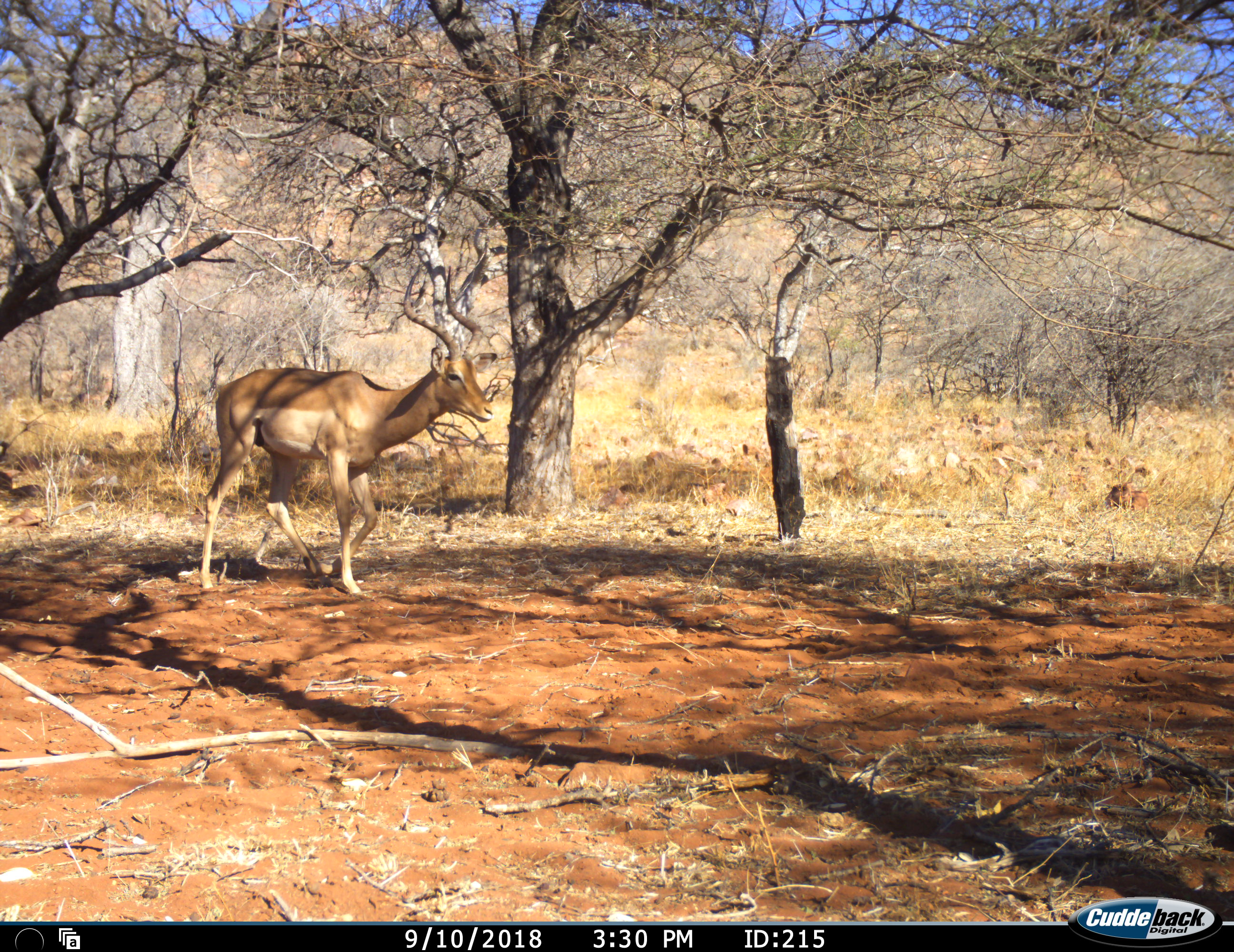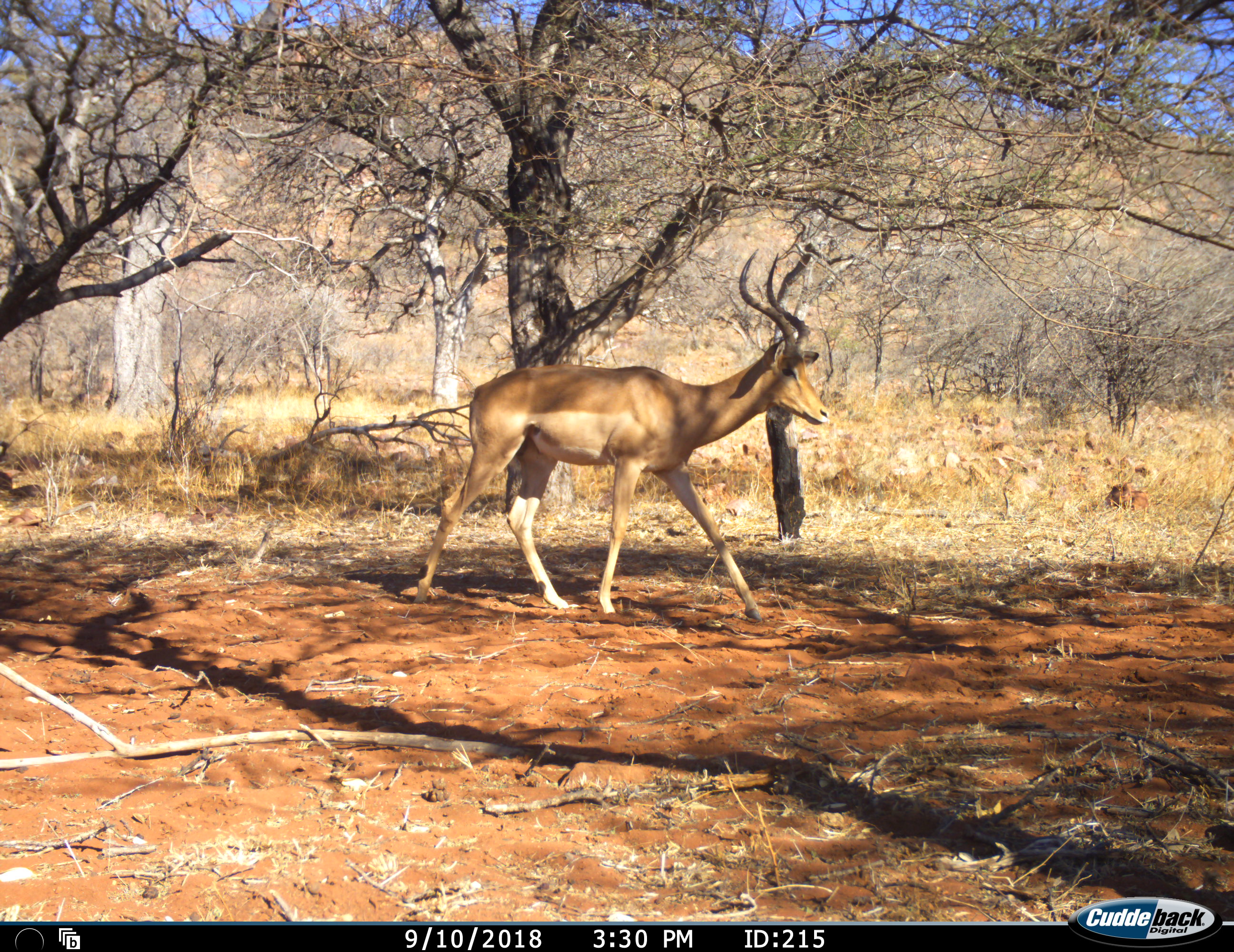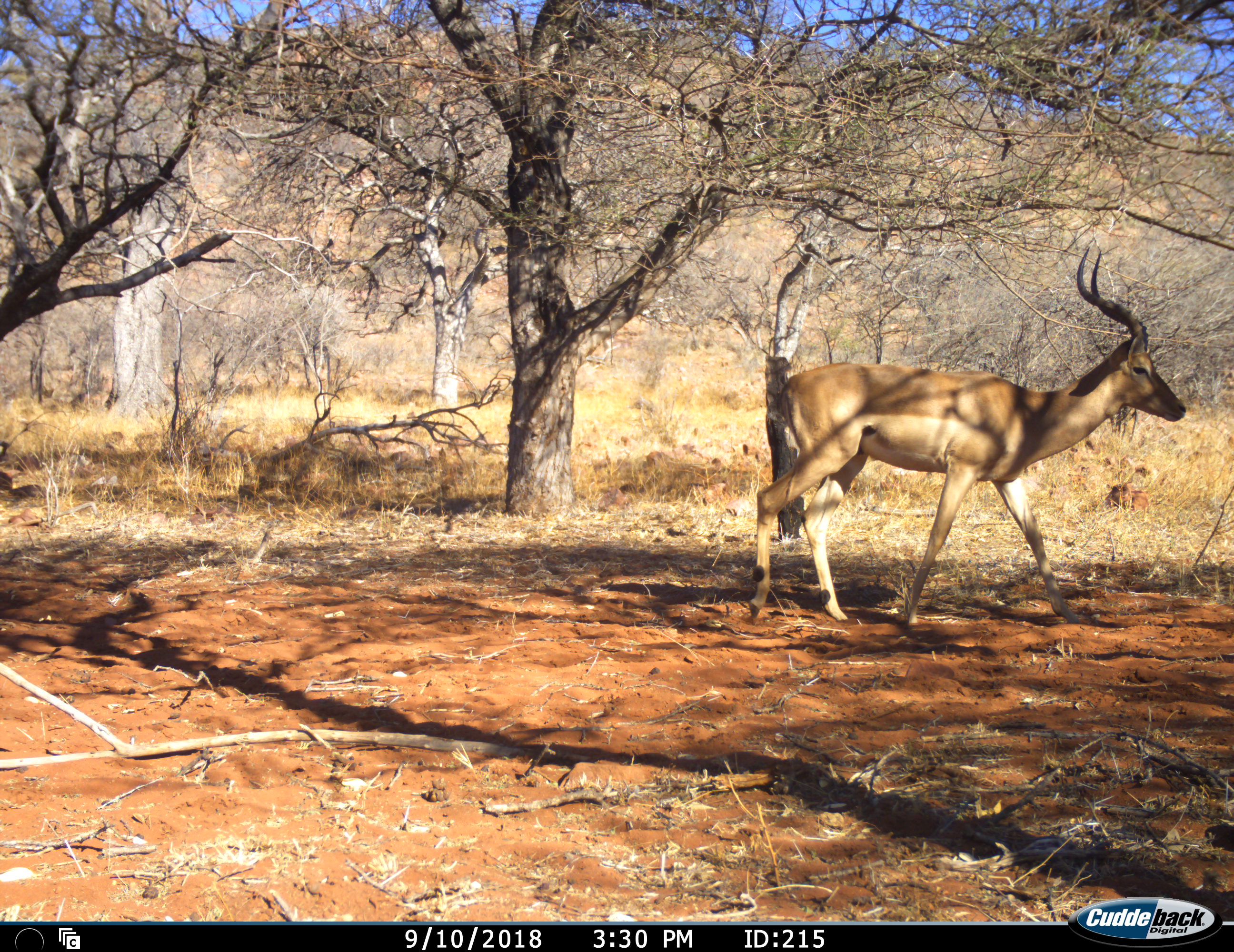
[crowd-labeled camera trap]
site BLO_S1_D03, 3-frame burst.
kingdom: Animalia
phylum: Chordata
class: Mammalia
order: Artiodactyla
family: Bovidae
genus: Aepyceros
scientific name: Aepyceros melampus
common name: impala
Impala (Aepyceros melampus), count 1. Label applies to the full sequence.